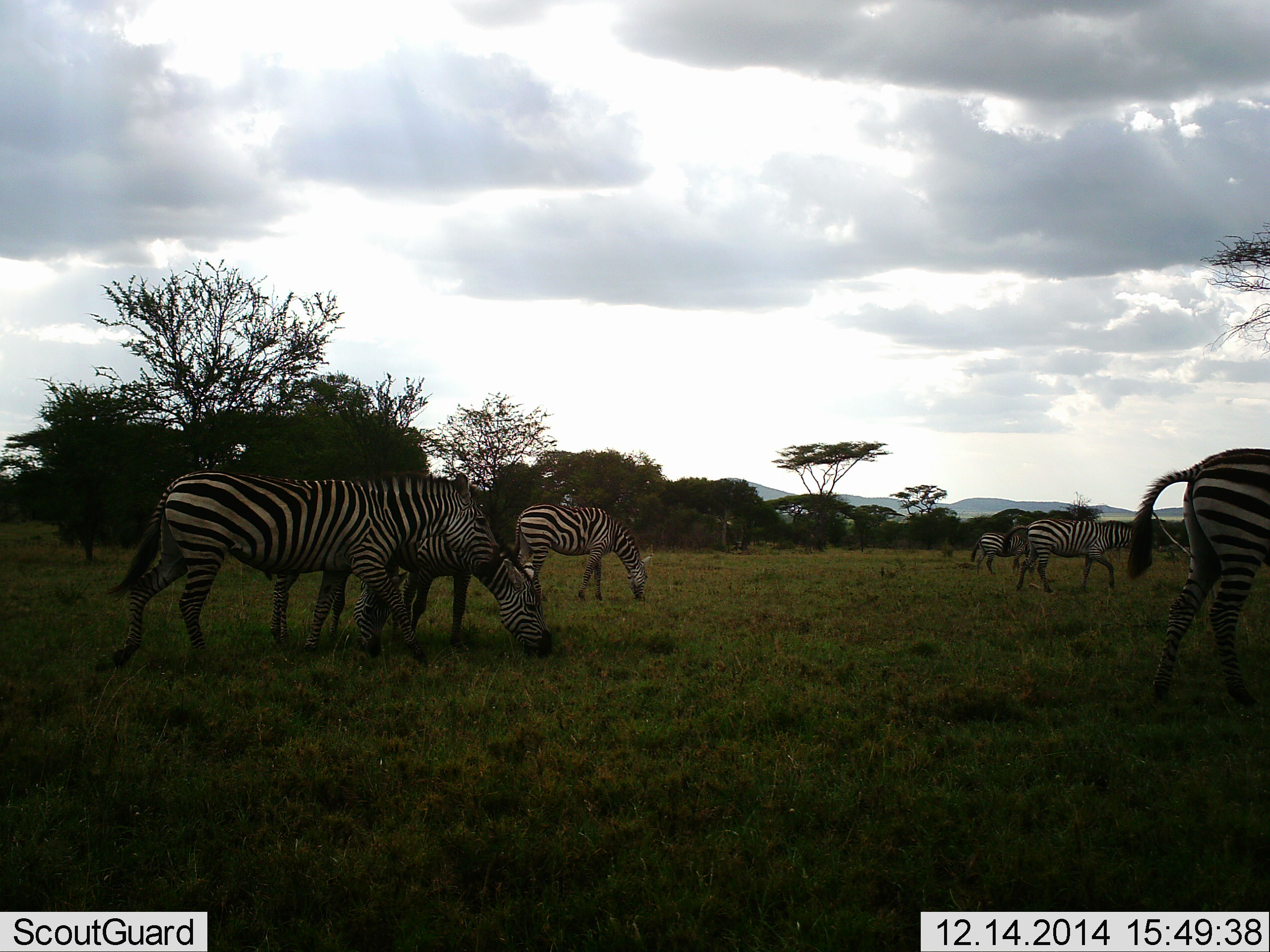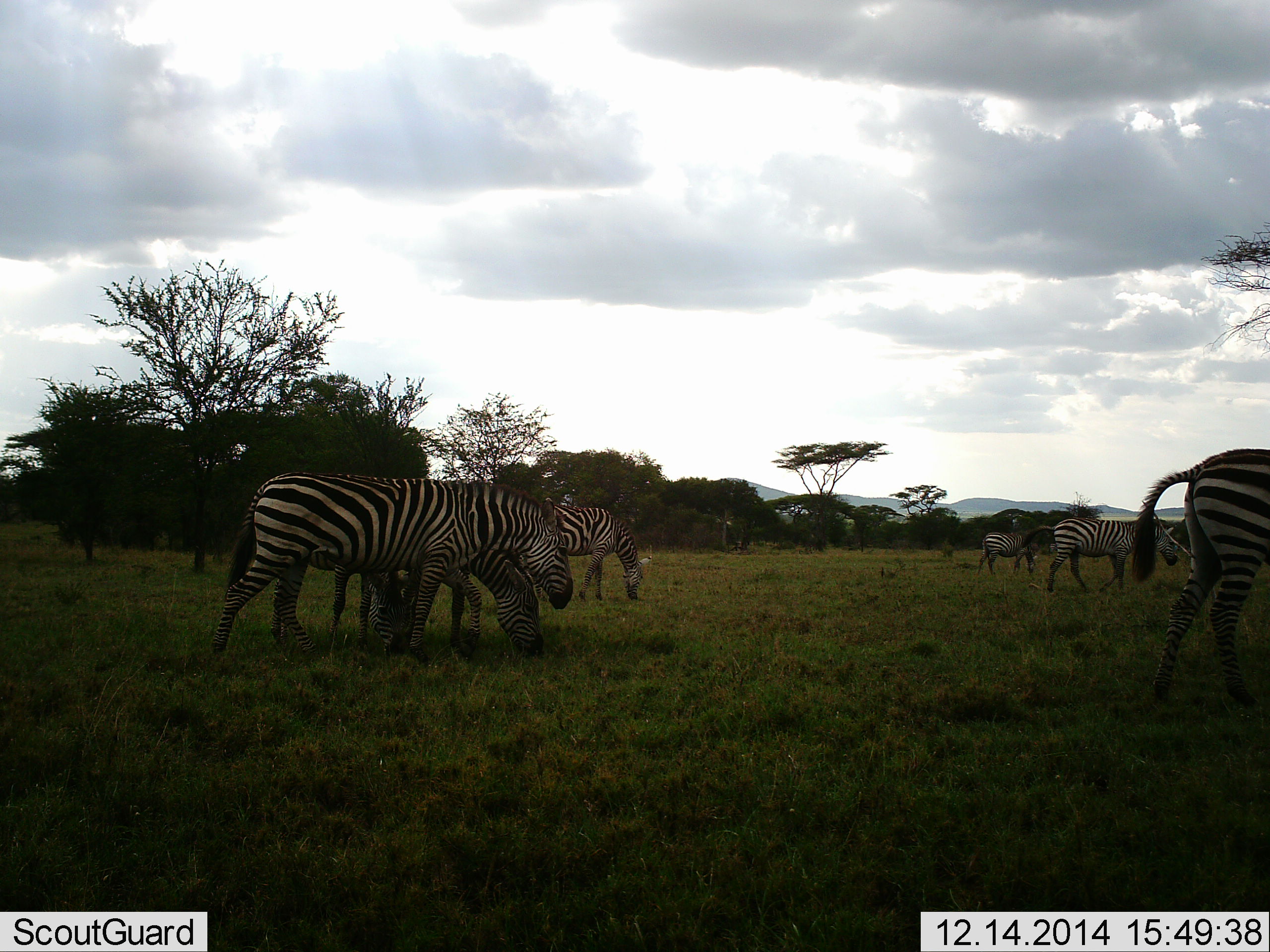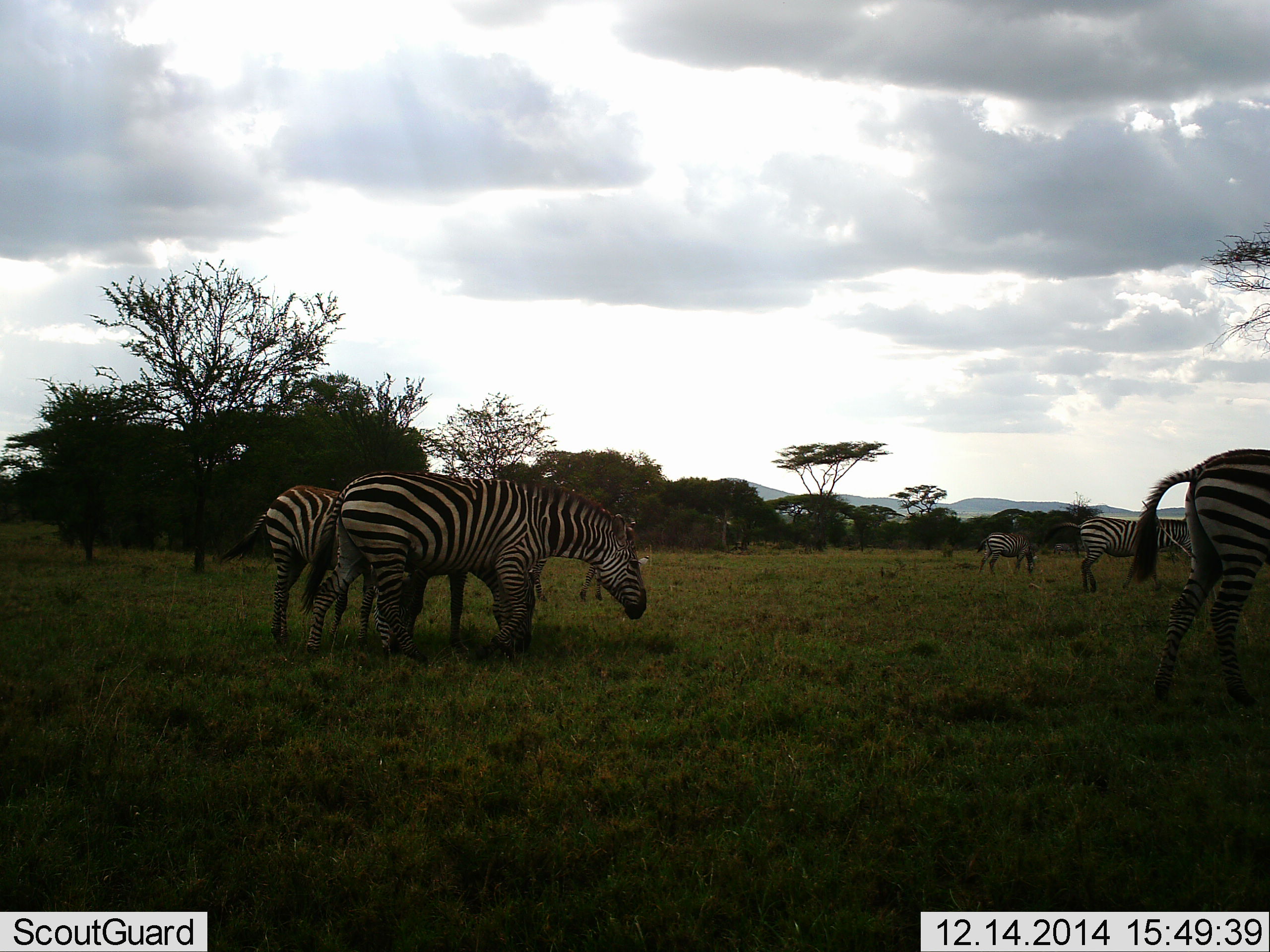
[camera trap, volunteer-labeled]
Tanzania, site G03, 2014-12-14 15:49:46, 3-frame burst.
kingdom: Animalia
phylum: Chordata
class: Mammalia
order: Perissodactyla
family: Equidae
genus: Equus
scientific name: Equus quagga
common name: plains zebra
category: zebra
Zebra (plains zebra) (Equus quagga), count 6. Behavior (volunteer vote fractions): standing 60%, resting 0%, moving 60%, interacting 10%. Young present (vote fraction): 0%. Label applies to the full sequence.